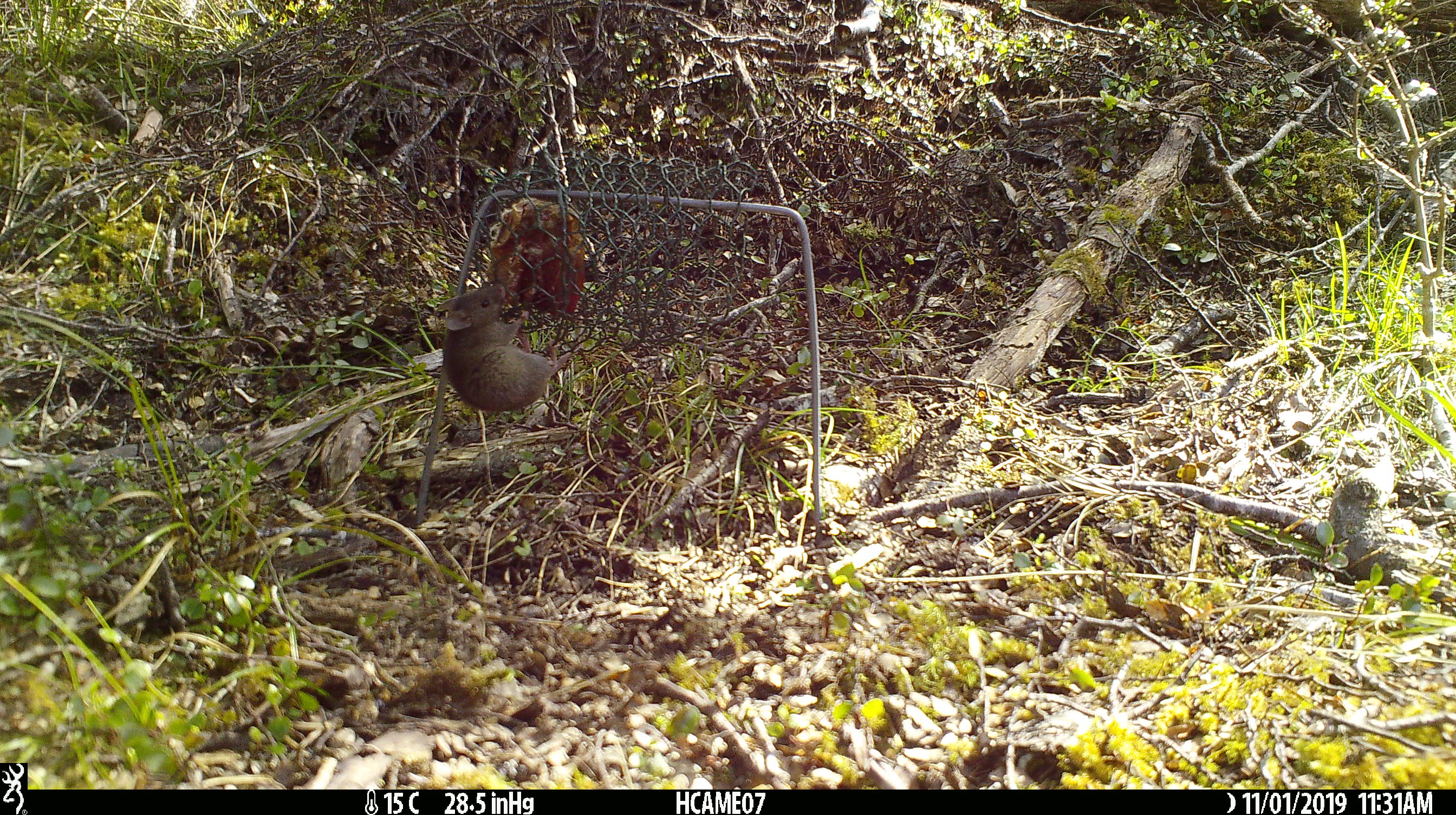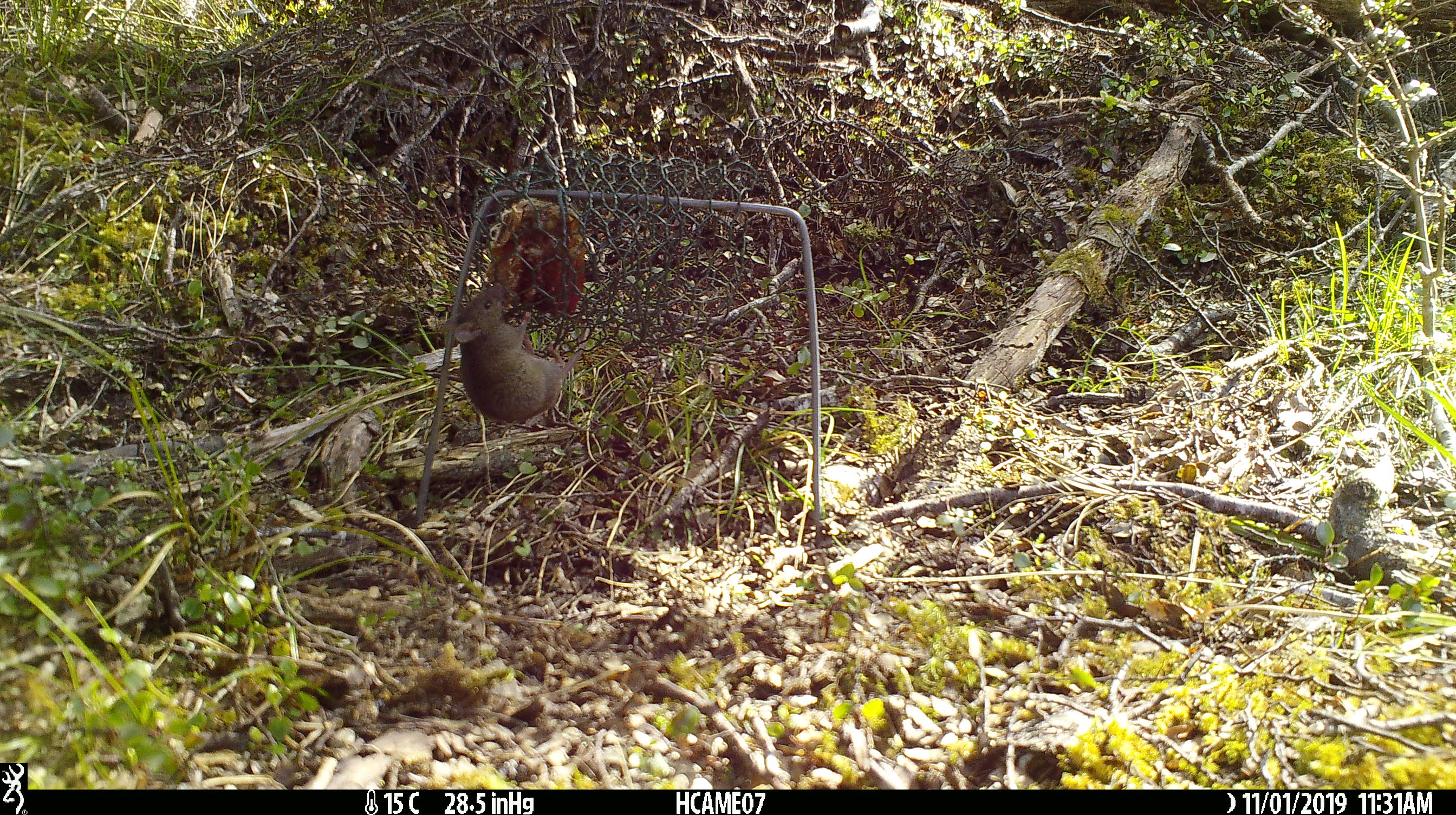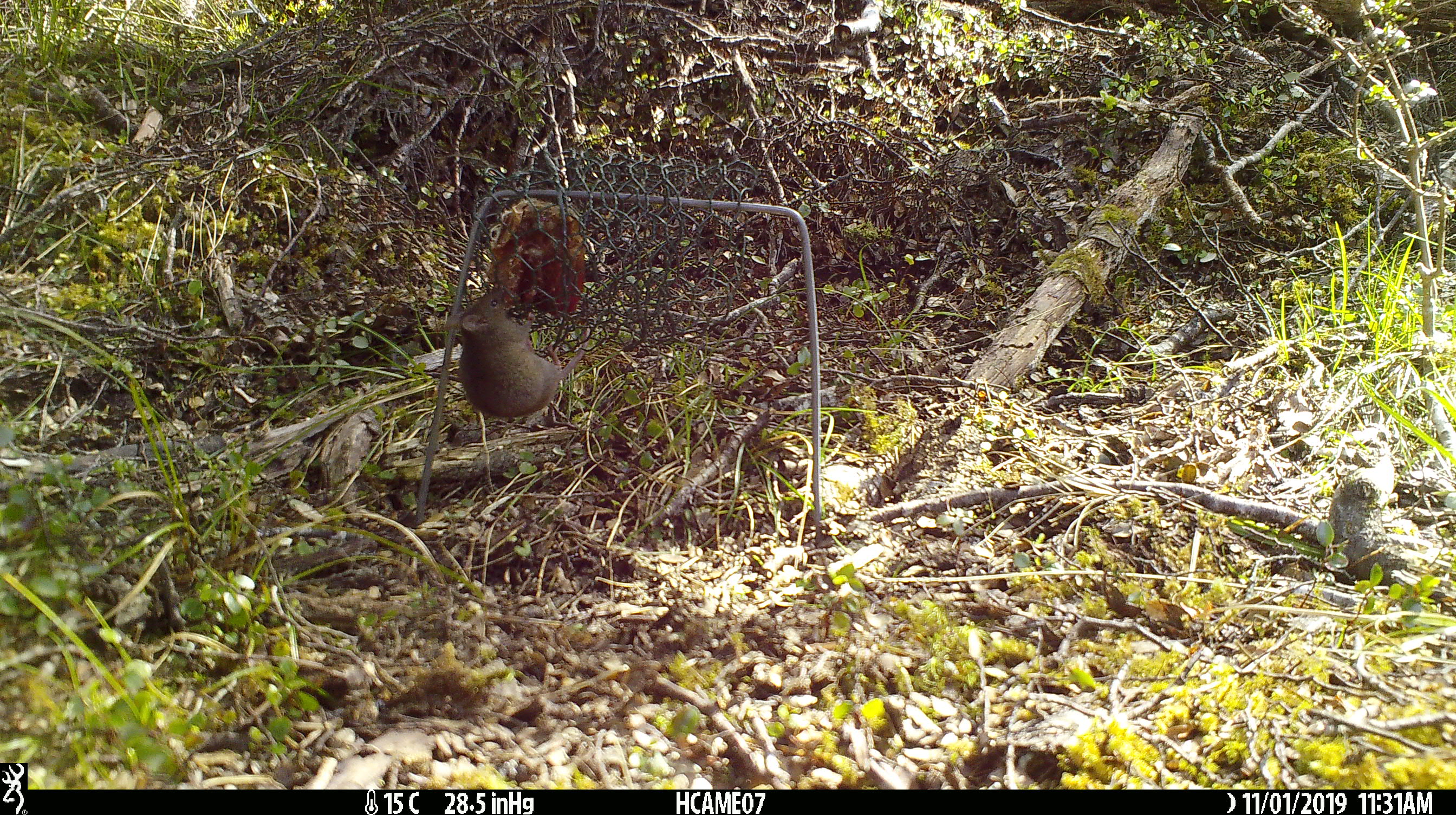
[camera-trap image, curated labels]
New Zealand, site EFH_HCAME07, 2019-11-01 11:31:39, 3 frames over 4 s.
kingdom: Animalia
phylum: Chordata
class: Mammalia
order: Rodentia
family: Muridae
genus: Mus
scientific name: Mus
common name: mouse